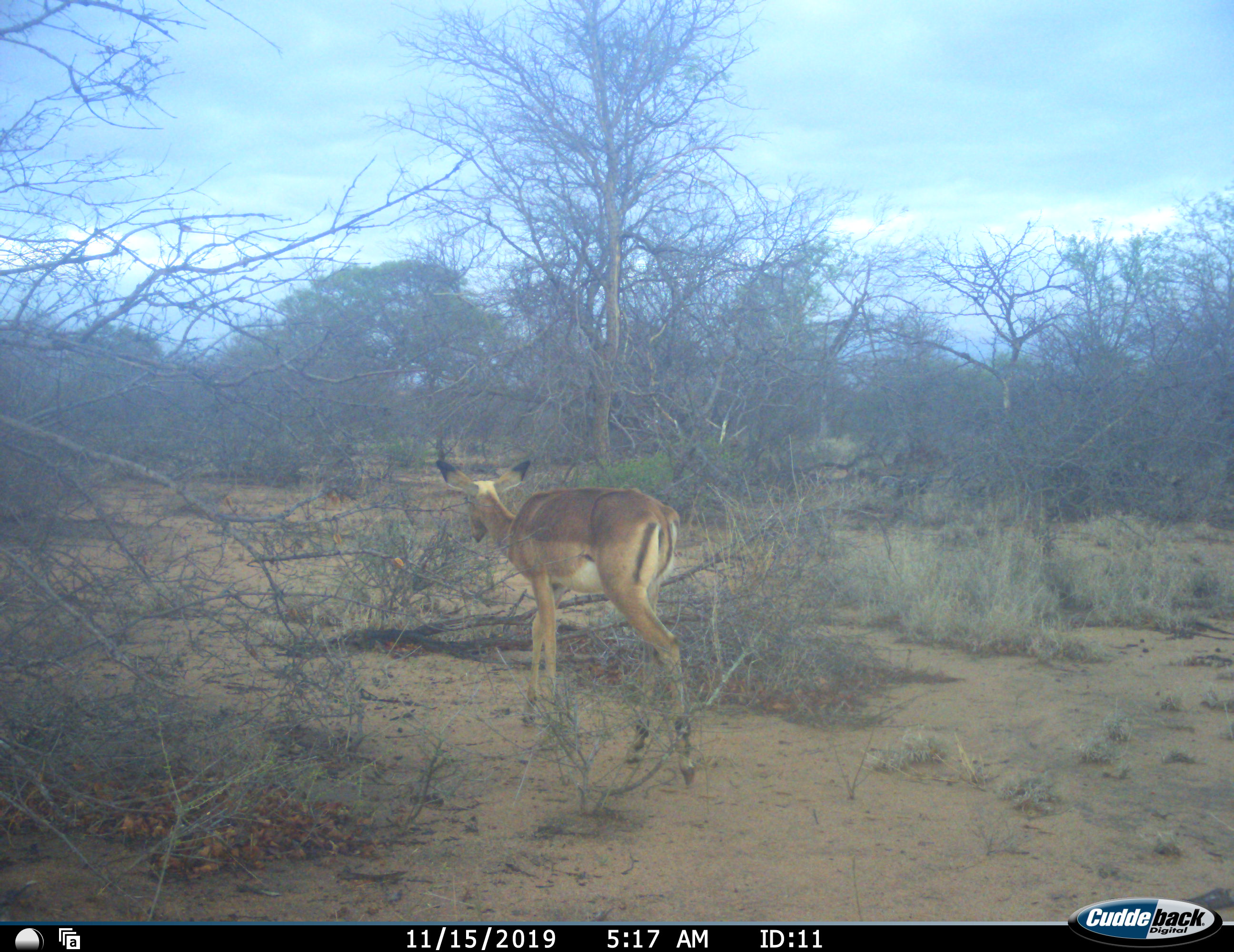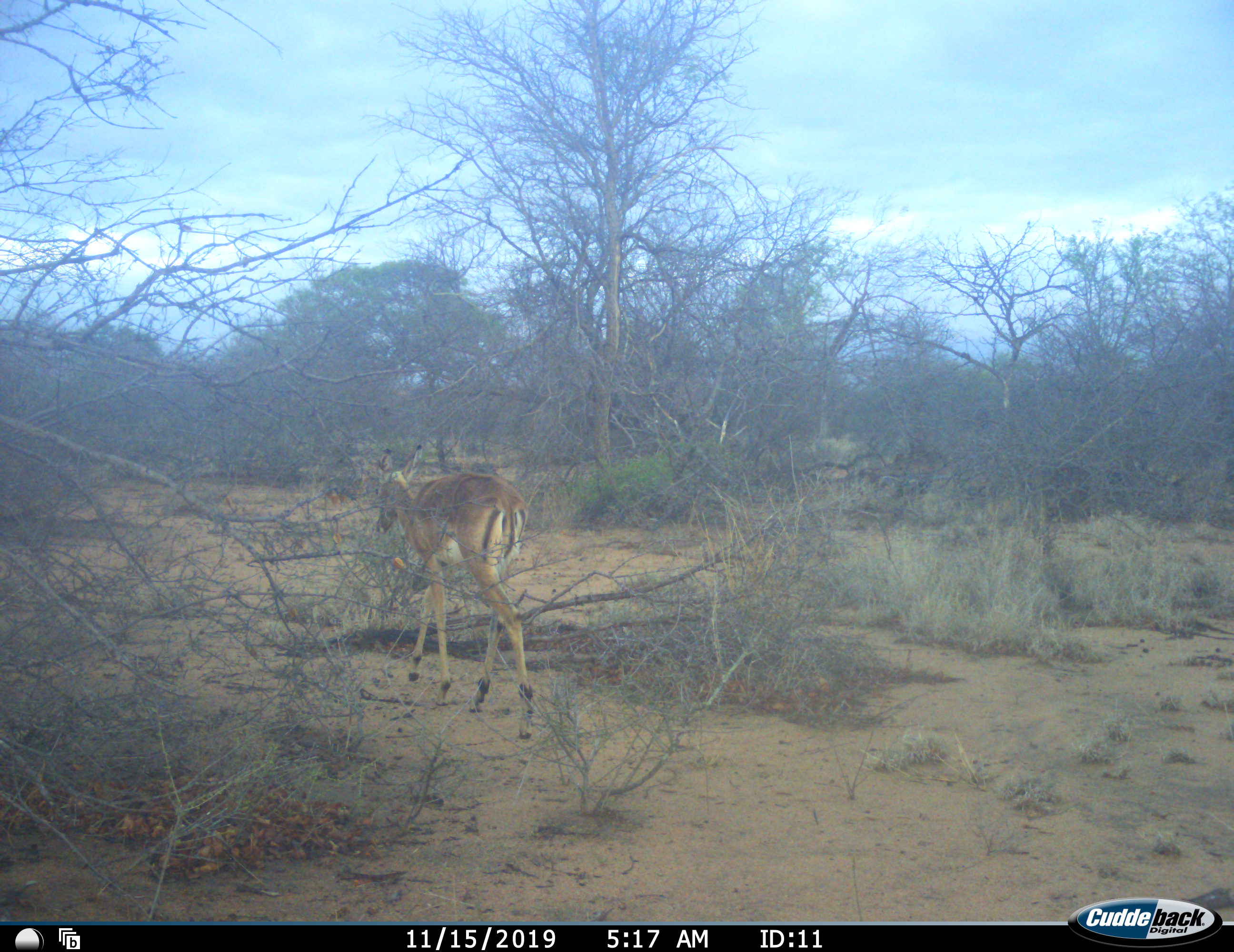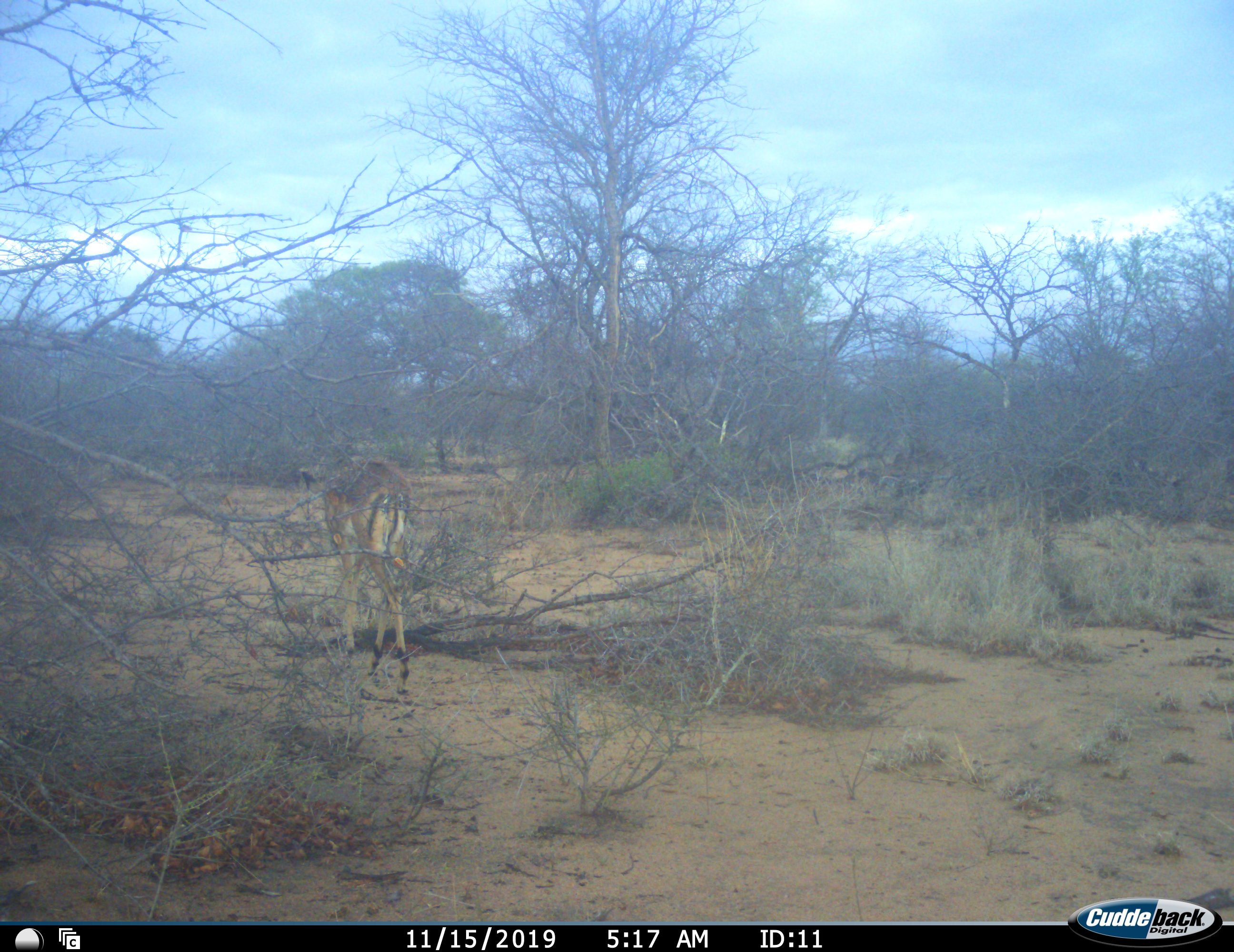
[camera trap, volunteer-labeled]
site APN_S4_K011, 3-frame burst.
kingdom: Animalia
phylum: Chordata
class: Mammalia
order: Artiodactyla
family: Bovidae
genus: Aepyceros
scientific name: Aepyceros melampus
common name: impala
Impala (Aepyceros melampus), count 1. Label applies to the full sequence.